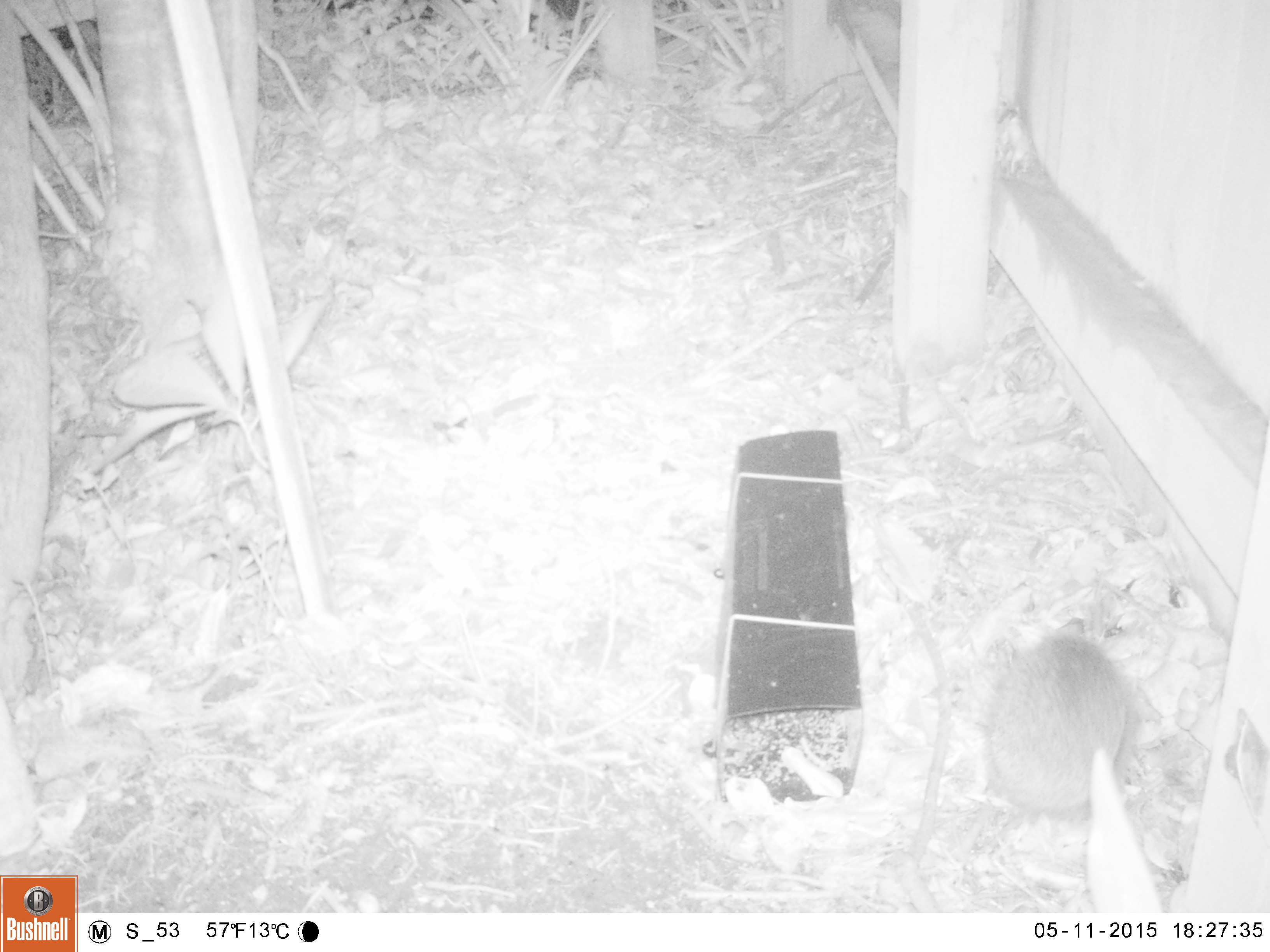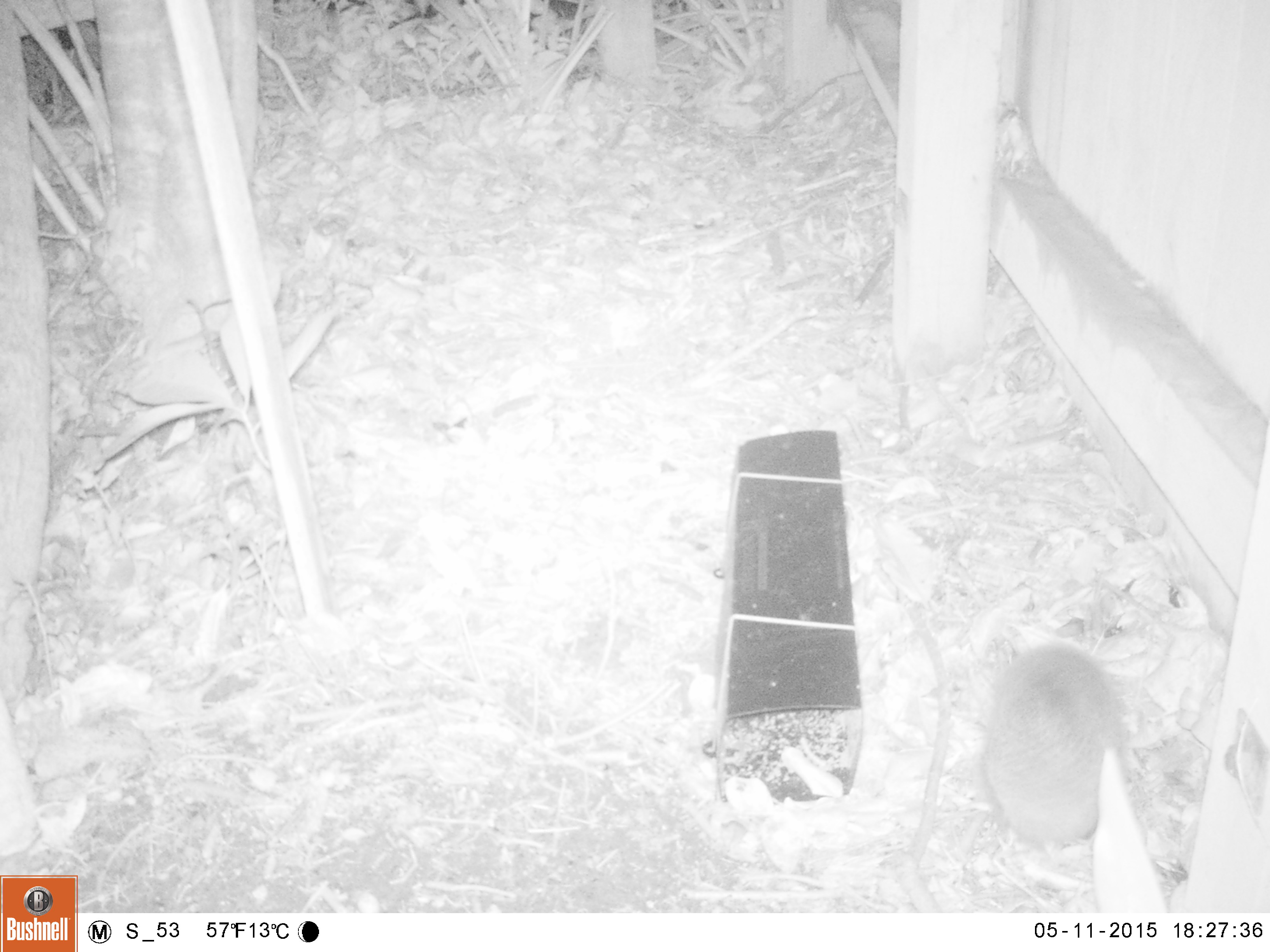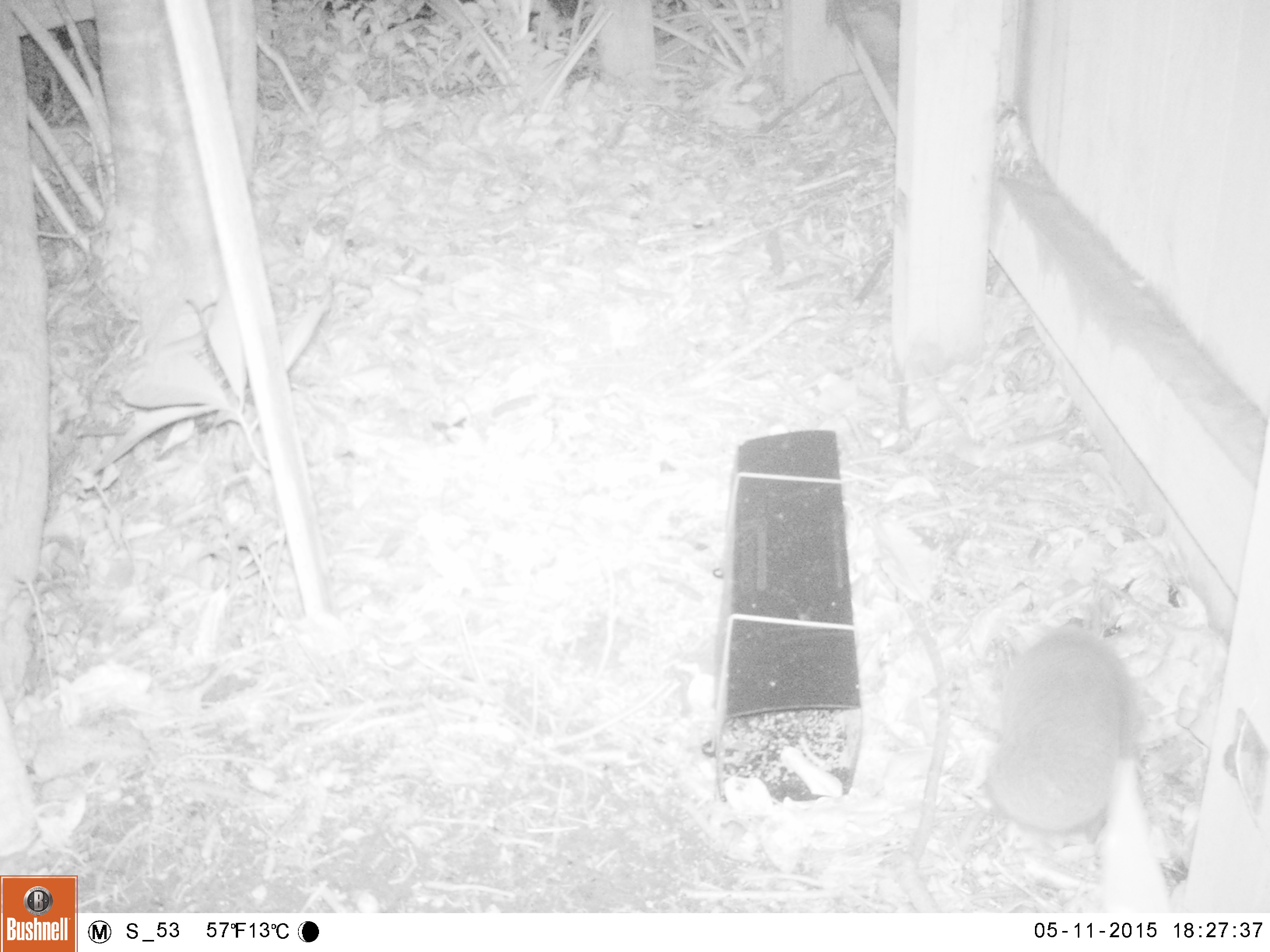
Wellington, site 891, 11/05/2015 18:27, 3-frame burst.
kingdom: Animalia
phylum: Chordata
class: Mammalia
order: Eulipotyphla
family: Erinaceidae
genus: Erinaceus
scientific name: Erinaceus europaeus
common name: hedgehog